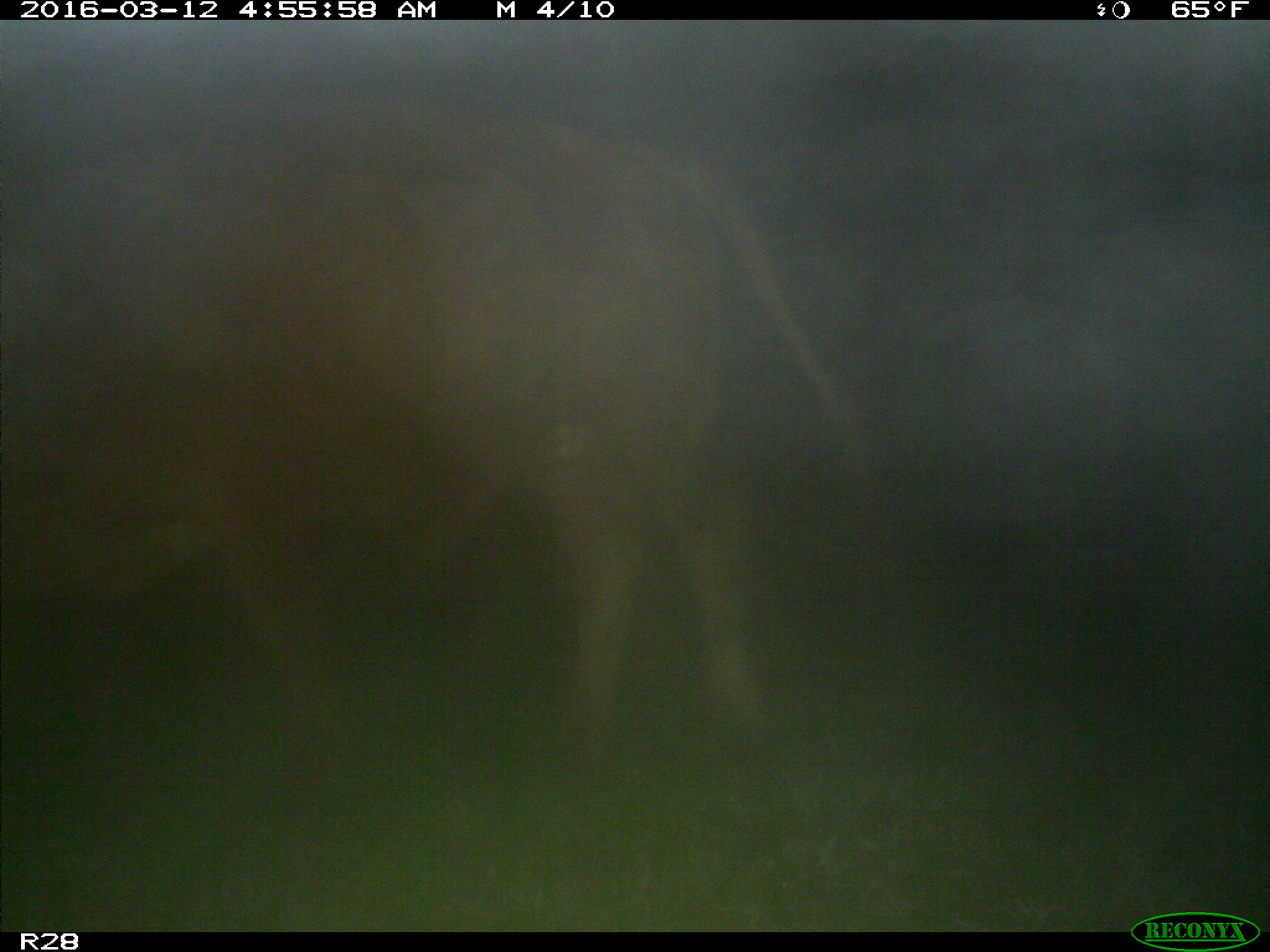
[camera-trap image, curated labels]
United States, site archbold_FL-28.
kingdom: Animalia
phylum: Chordata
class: Mammalia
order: Artiodactyla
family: Bovidae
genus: Bos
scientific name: Bos taurus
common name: domestic cow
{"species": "Bos taurus (domestic cow)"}